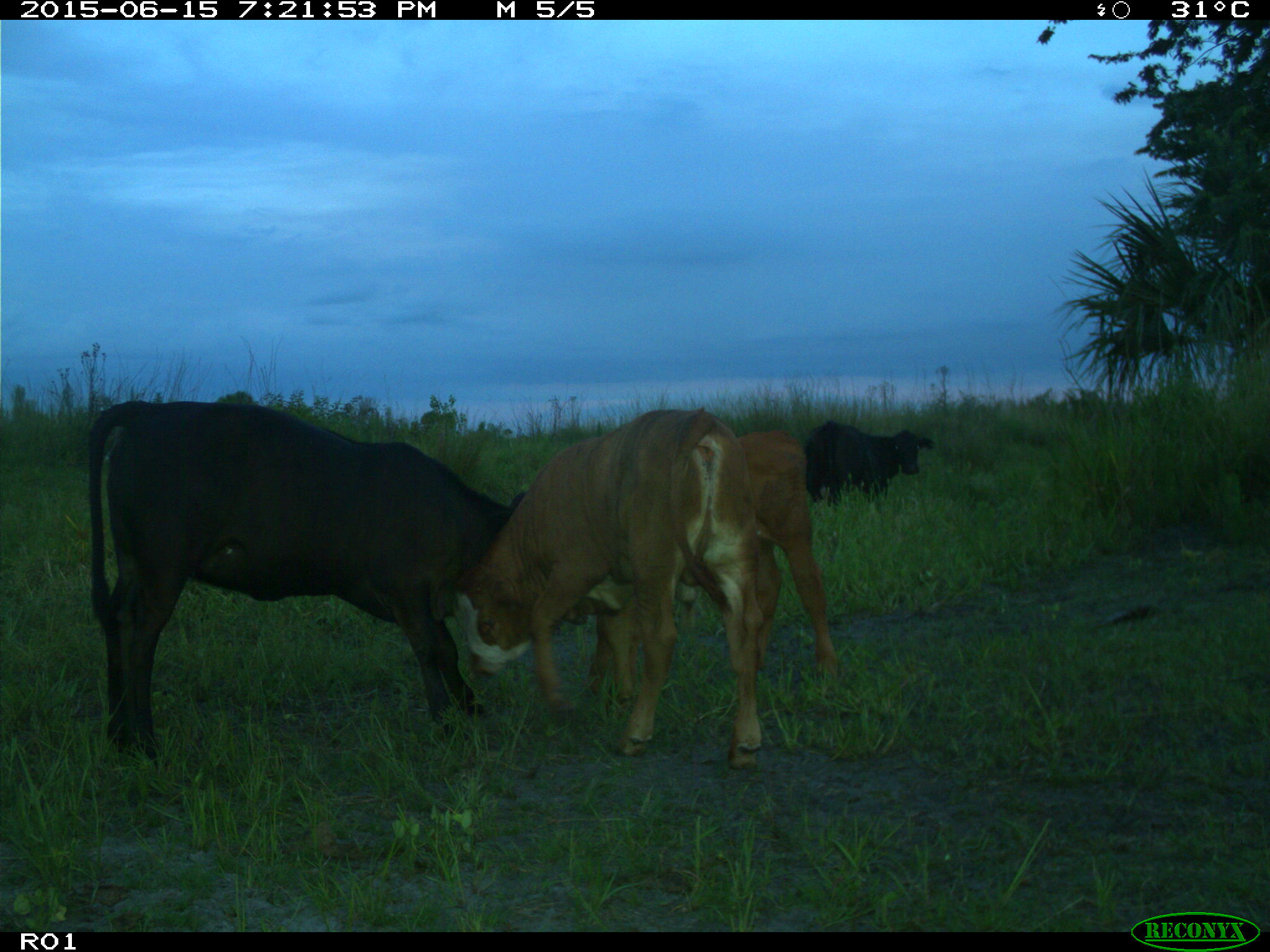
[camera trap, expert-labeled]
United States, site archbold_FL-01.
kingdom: Animalia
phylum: Chordata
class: Mammalia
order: Artiodactyla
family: Bovidae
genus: Bos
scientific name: Bos taurus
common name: domestic cow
Bos taurus (domestic cow).